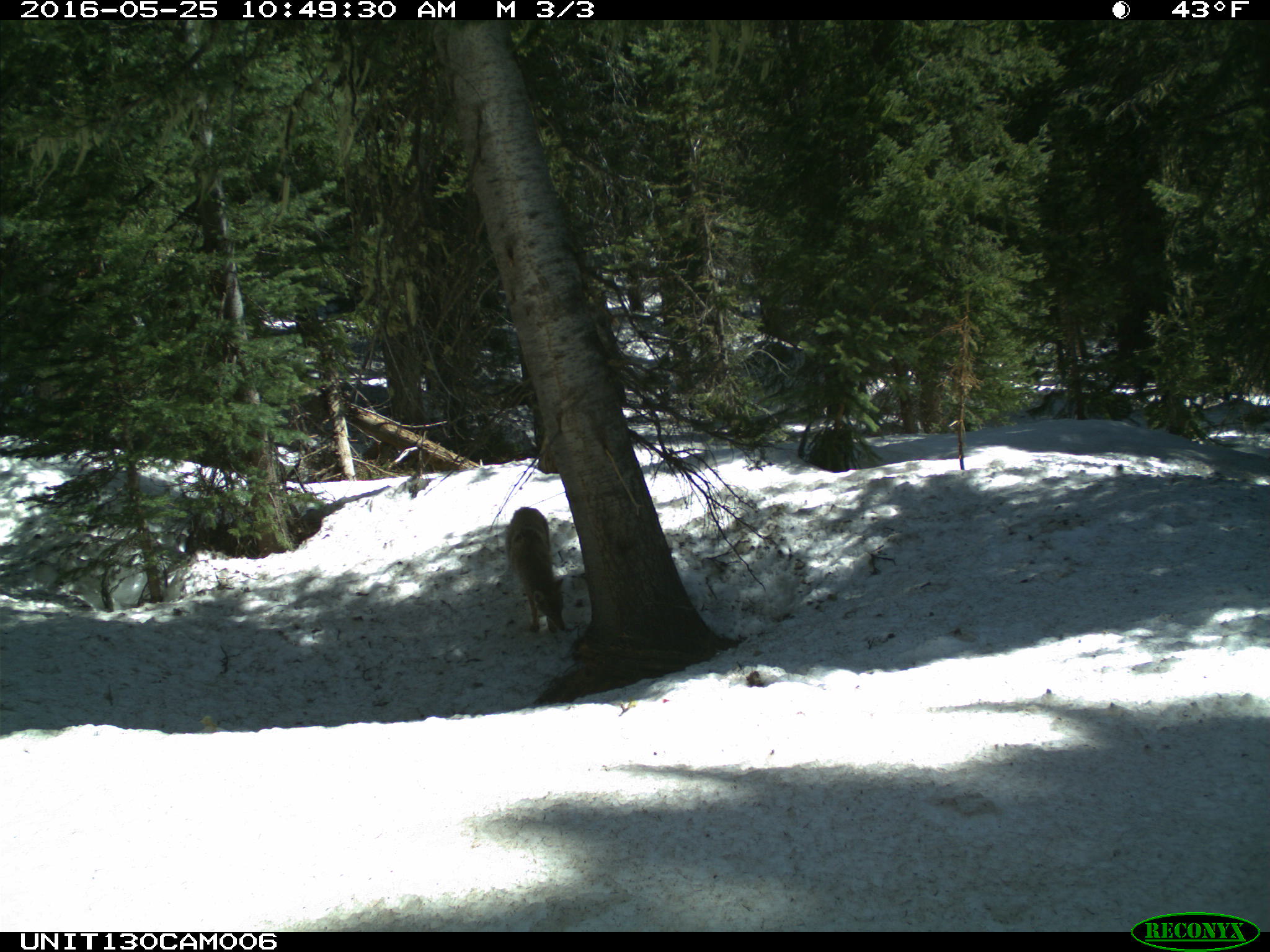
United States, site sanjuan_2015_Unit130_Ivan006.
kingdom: Animalia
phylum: Chordata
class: Mammalia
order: Carnivora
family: Canidae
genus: Canis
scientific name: Canis latrans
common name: coyote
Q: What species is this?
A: Canis latrans (coyote).